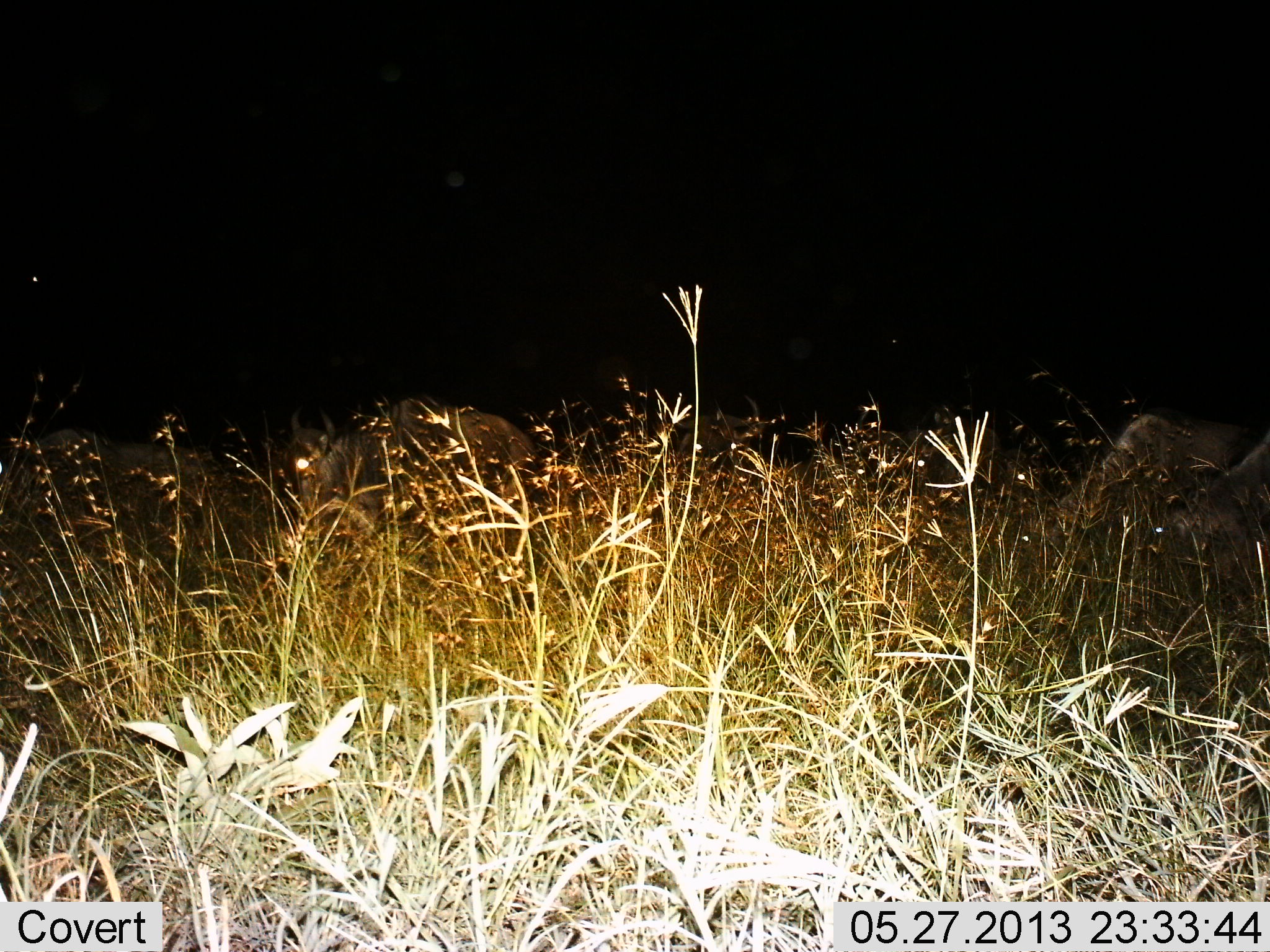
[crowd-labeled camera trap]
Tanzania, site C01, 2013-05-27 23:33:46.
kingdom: Animalia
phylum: Chordata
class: Mammalia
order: Artiodactyla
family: Bovidae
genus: Connochaetes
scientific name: Connochaetes taurinus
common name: blue wildebeest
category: wildebeest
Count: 4.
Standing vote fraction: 50%.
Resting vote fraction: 0%.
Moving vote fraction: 20%.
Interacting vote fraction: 0%.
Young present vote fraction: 0%.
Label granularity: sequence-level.